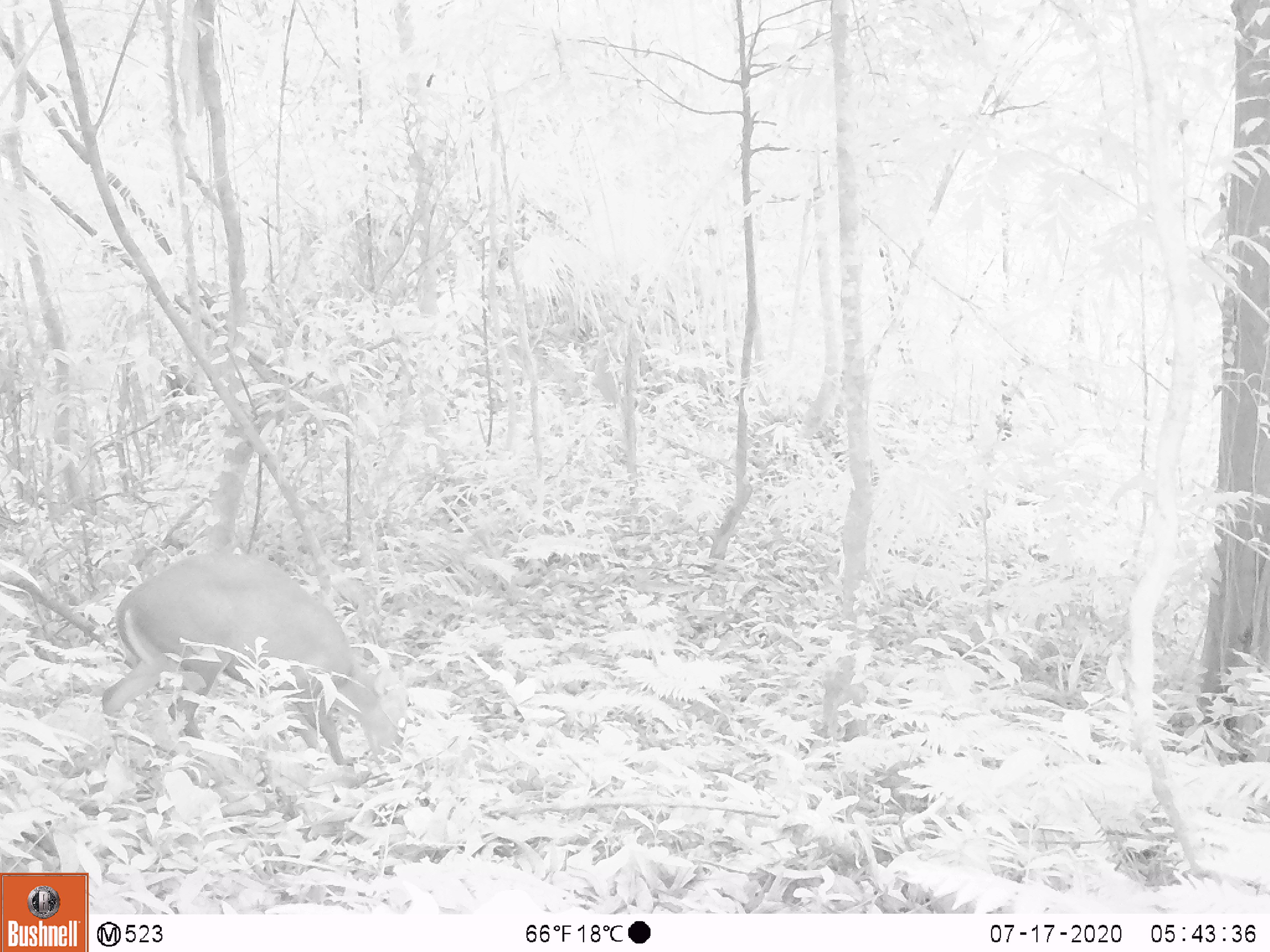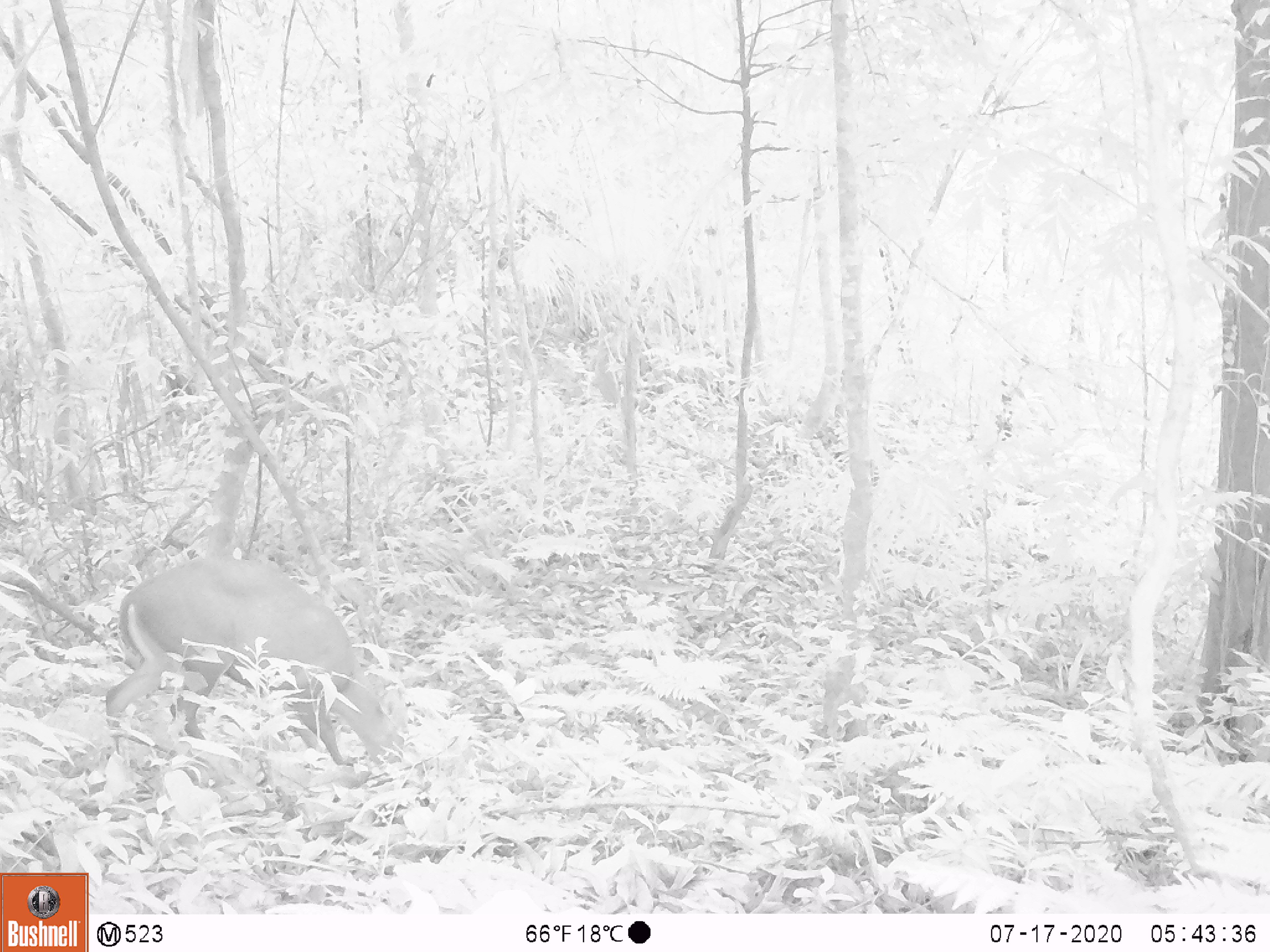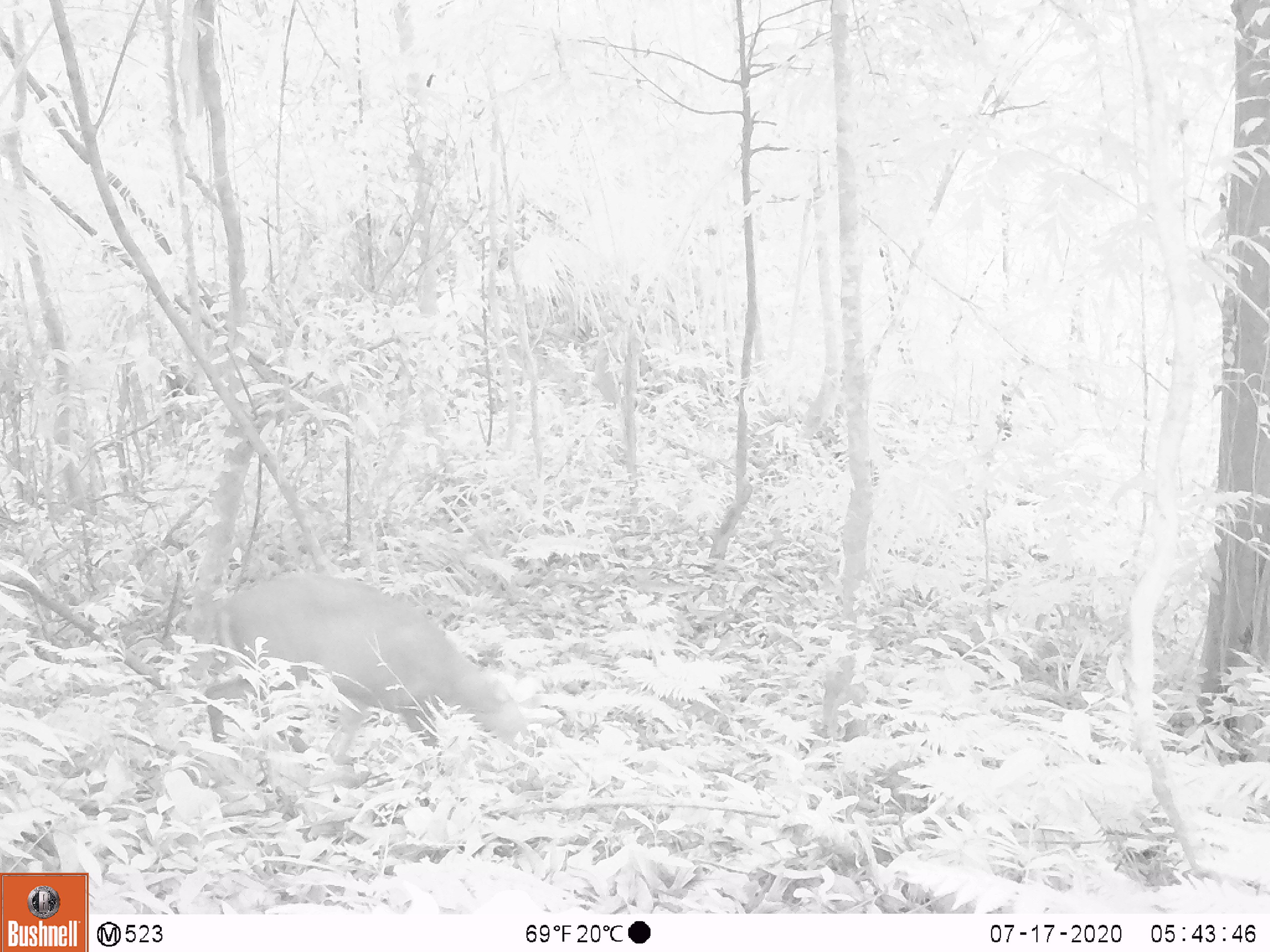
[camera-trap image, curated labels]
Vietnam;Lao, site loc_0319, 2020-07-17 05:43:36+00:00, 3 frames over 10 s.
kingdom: Animalia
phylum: Chordata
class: Mammalia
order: Artiodactyla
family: Cervidae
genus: Muntiacus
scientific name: Muntiacus rooseveltorum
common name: roosevelt's muntjac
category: roosevelts muntjac group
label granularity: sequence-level